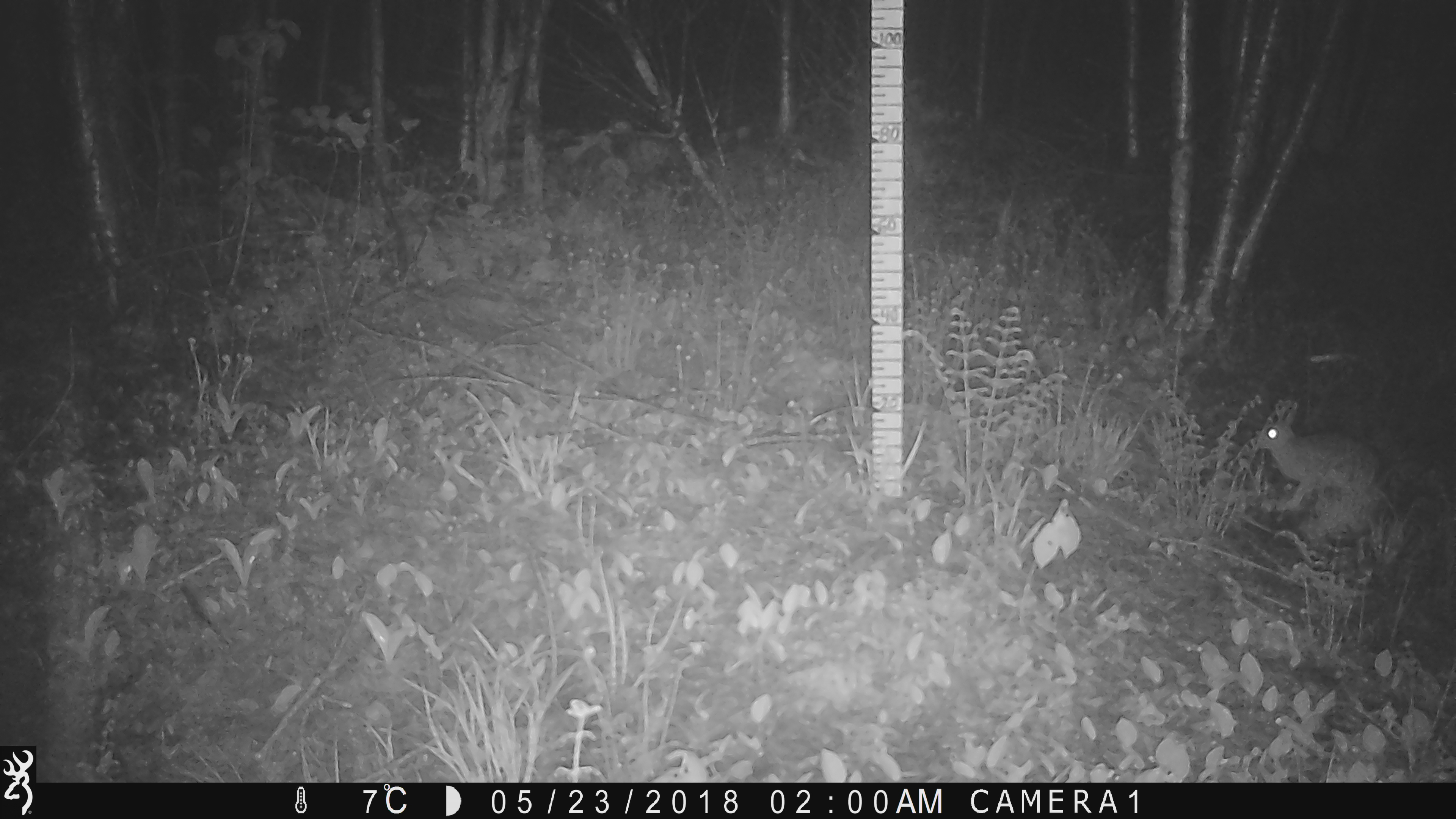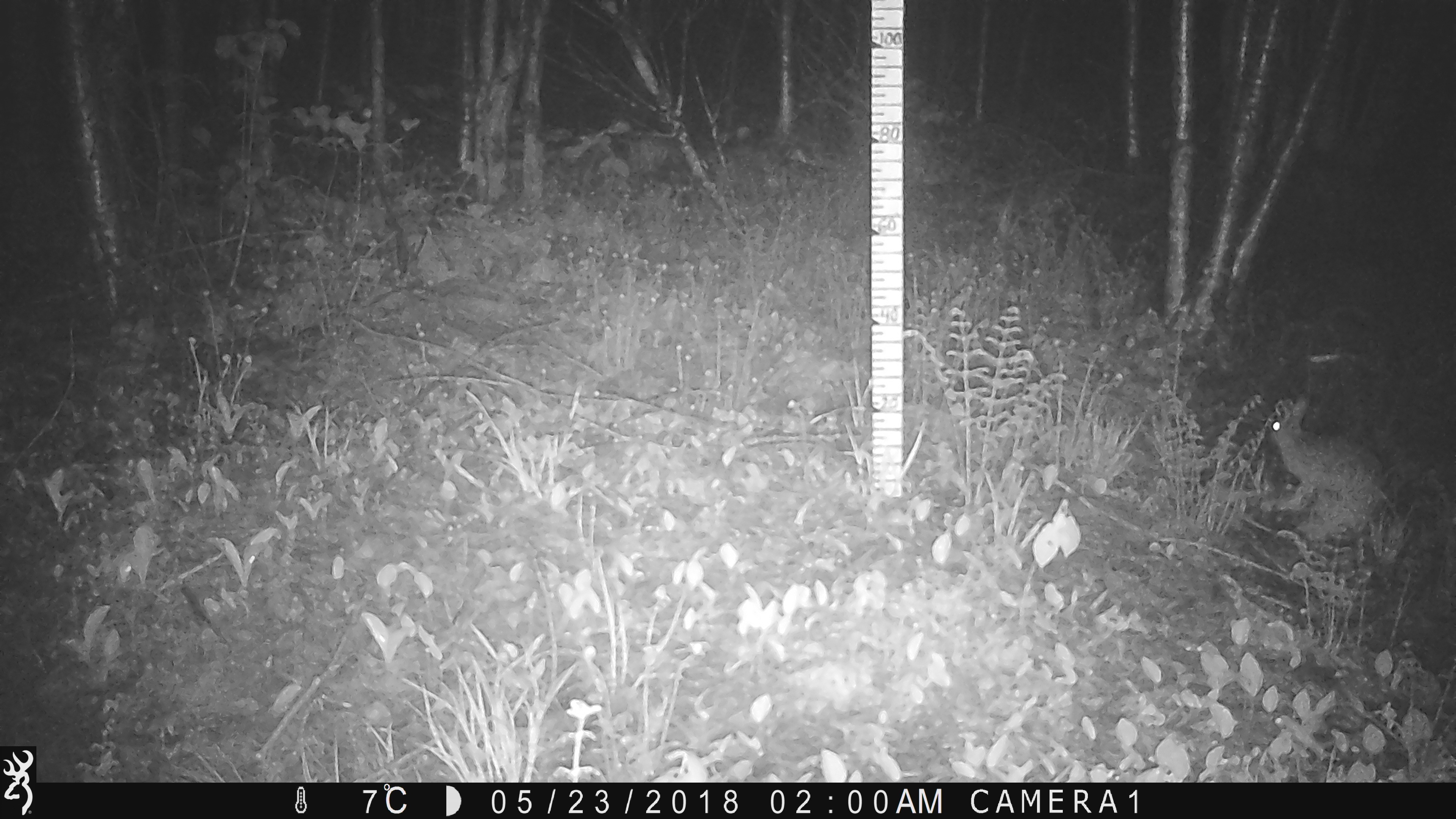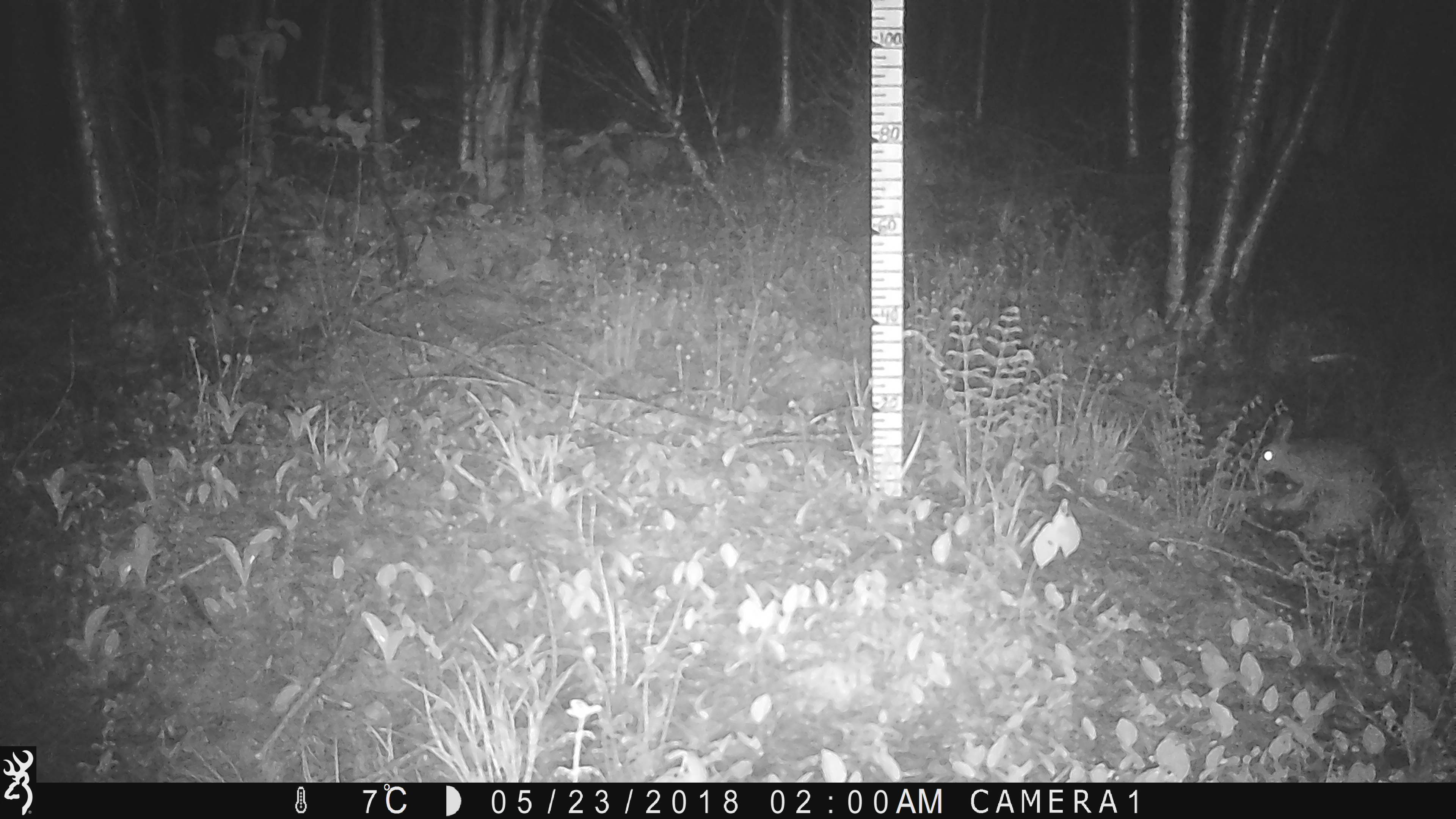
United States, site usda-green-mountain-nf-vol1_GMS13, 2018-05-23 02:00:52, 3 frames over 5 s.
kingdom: Animalia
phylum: Chordata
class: Mammalia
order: Lagomorpha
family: Leporidae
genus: Lepus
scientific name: Lepus americanus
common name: snowshoe hare